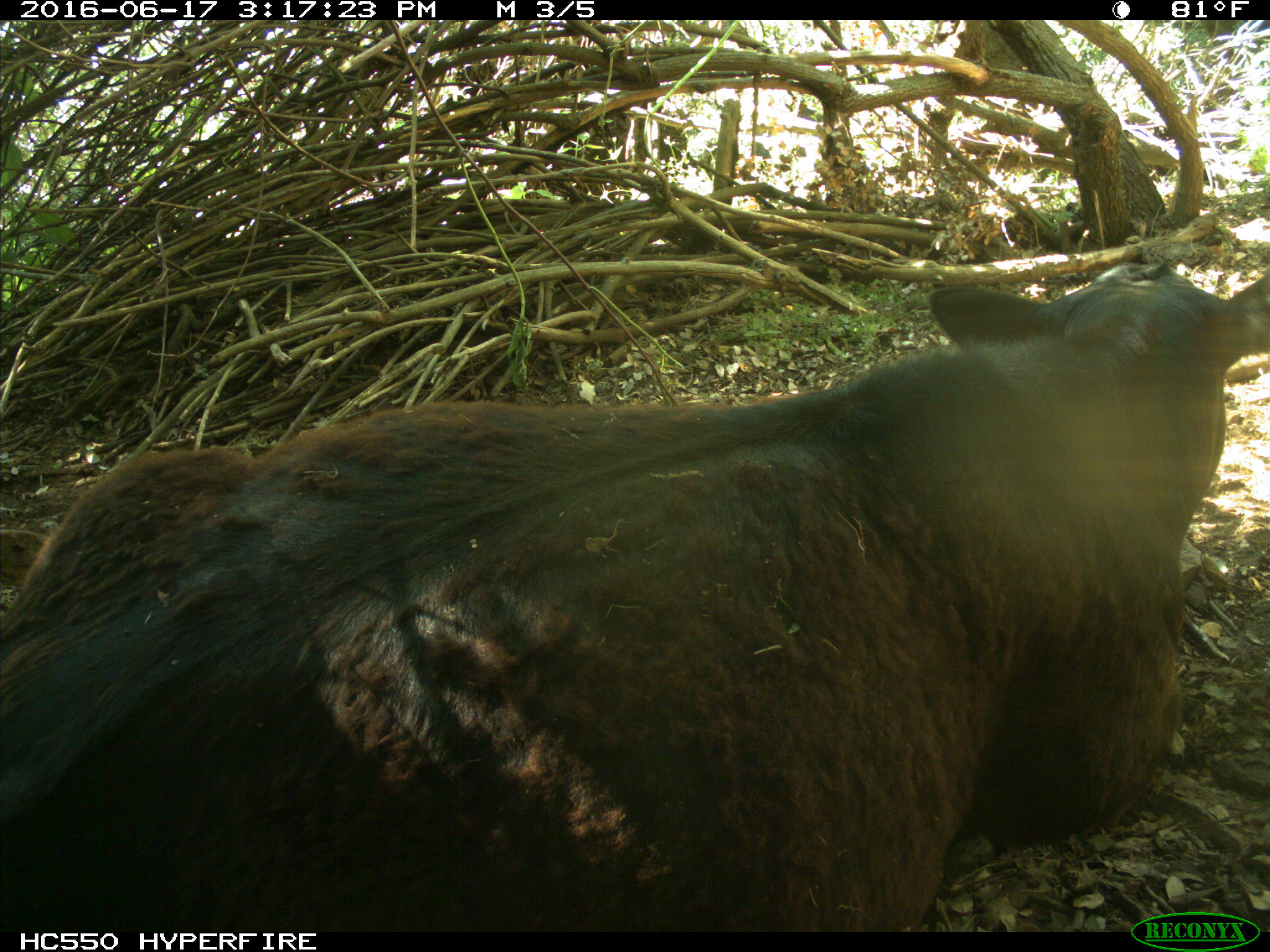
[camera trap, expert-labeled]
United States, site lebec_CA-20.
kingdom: Animalia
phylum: Chordata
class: Mammalia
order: Artiodactyla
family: Bovidae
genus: Bos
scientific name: Bos taurus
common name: domestic cow